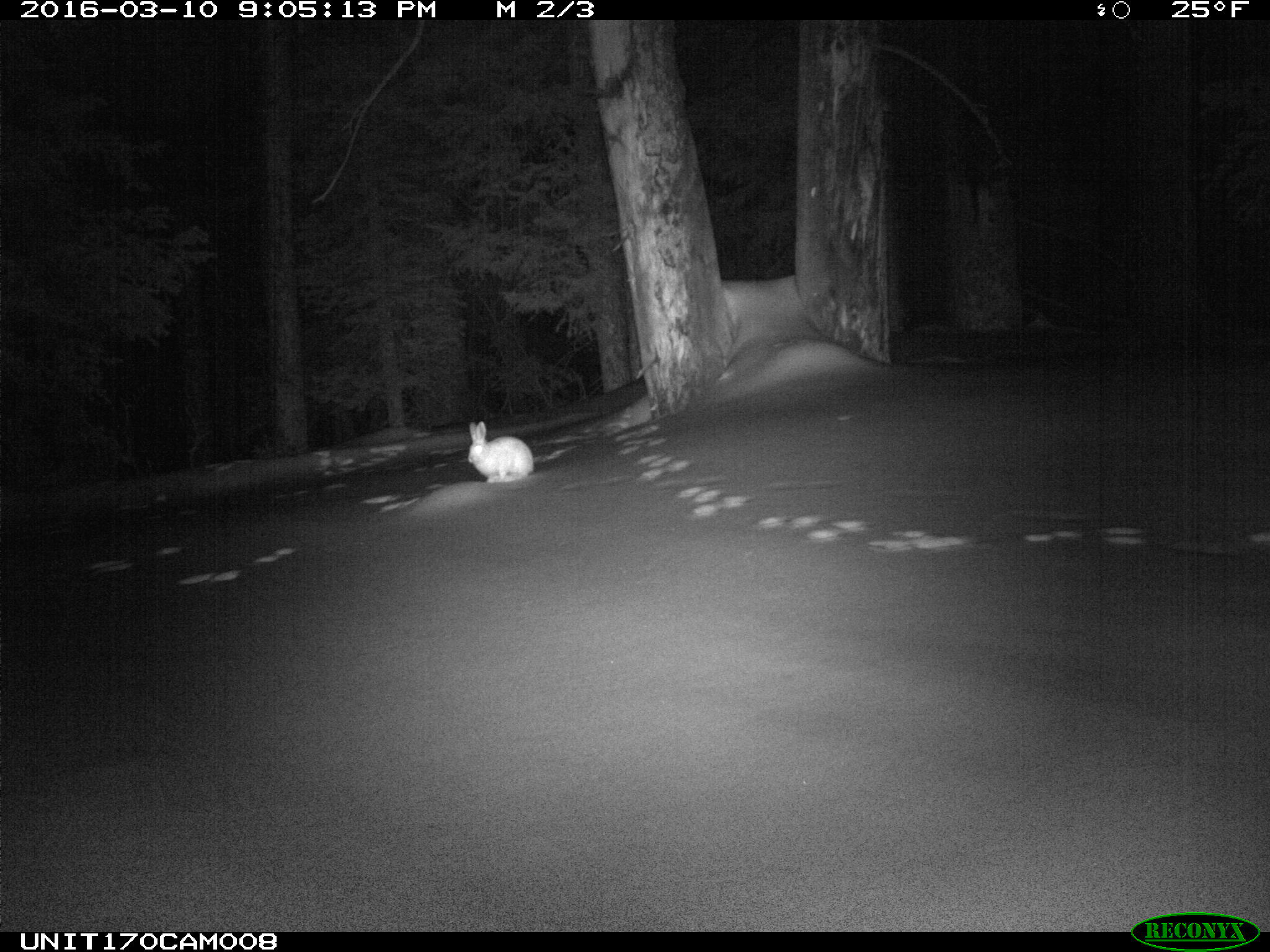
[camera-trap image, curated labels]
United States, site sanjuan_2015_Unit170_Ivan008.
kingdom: Animalia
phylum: Chordata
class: Mammalia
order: Lagomorpha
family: Leporidae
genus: Lepus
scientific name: Lepus americanus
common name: snowshoe hare